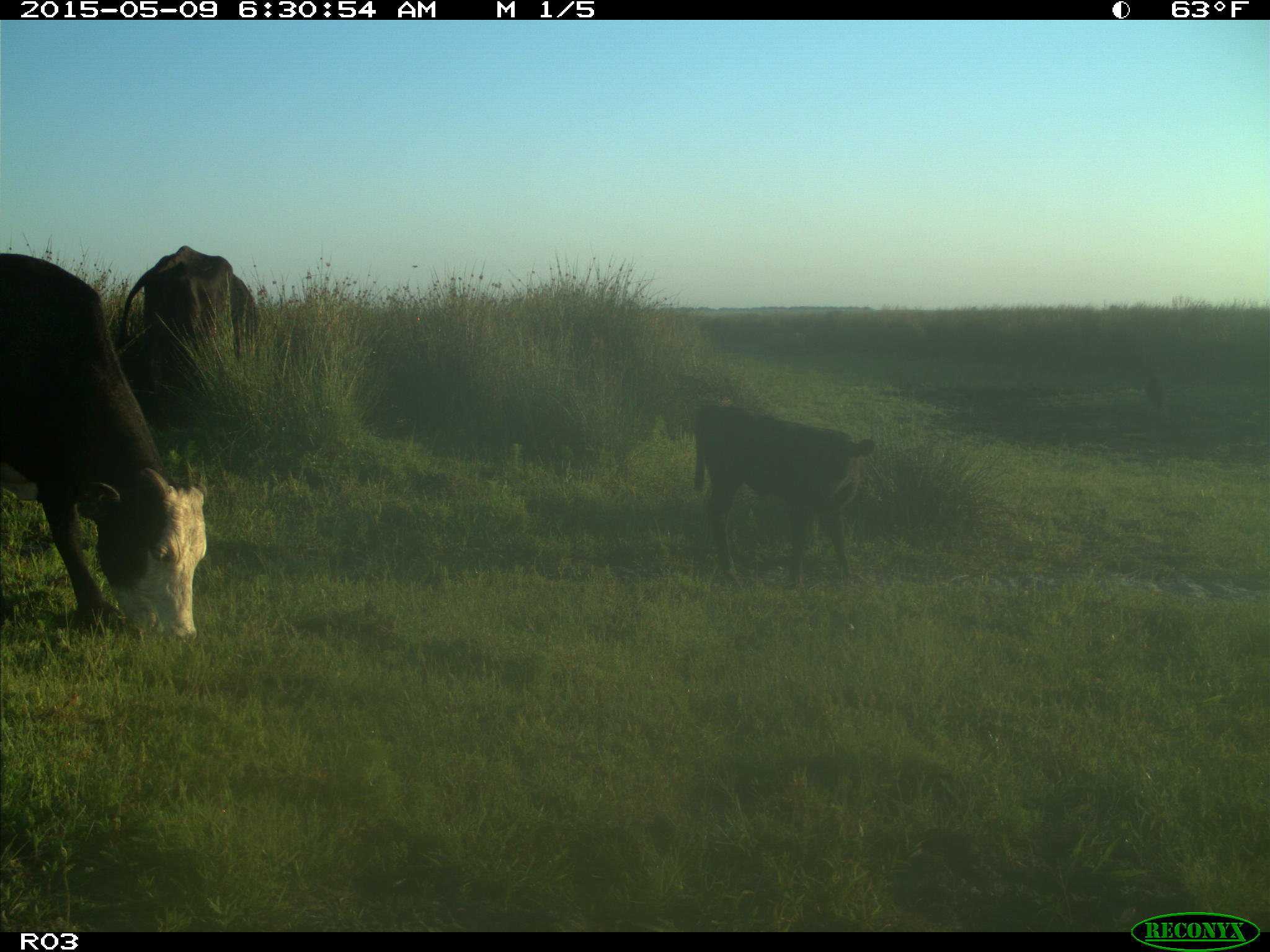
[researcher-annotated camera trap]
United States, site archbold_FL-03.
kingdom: Animalia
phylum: Chordata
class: Mammalia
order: Artiodactyla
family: Bovidae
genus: Bos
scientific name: Bos taurus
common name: domestic cow